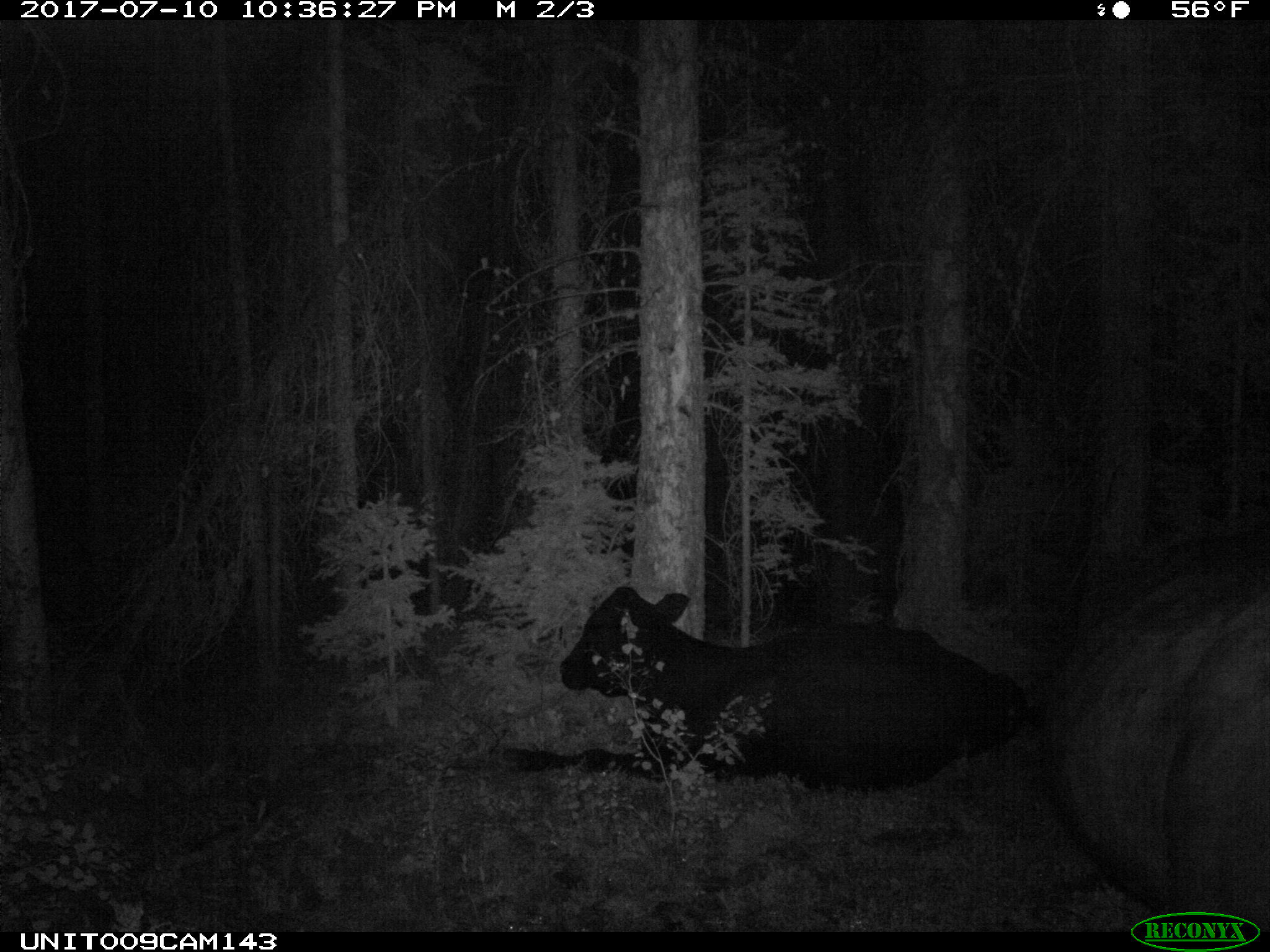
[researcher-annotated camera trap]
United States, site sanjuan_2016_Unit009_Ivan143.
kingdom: Animalia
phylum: Chordata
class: Mammalia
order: Artiodactyla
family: Bovidae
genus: Bos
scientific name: Bos taurus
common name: domestic cow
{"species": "Bos taurus (domestic cow)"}